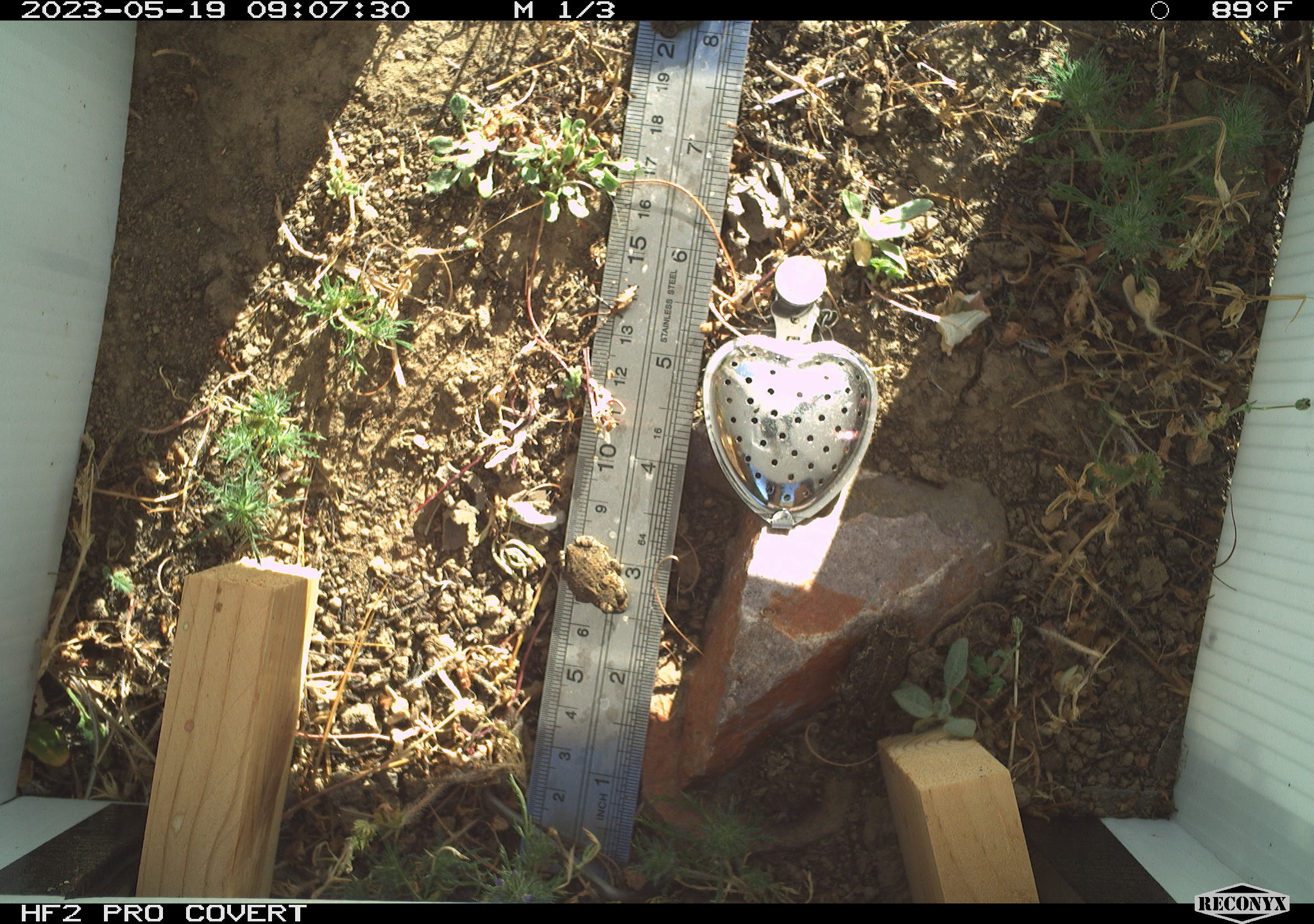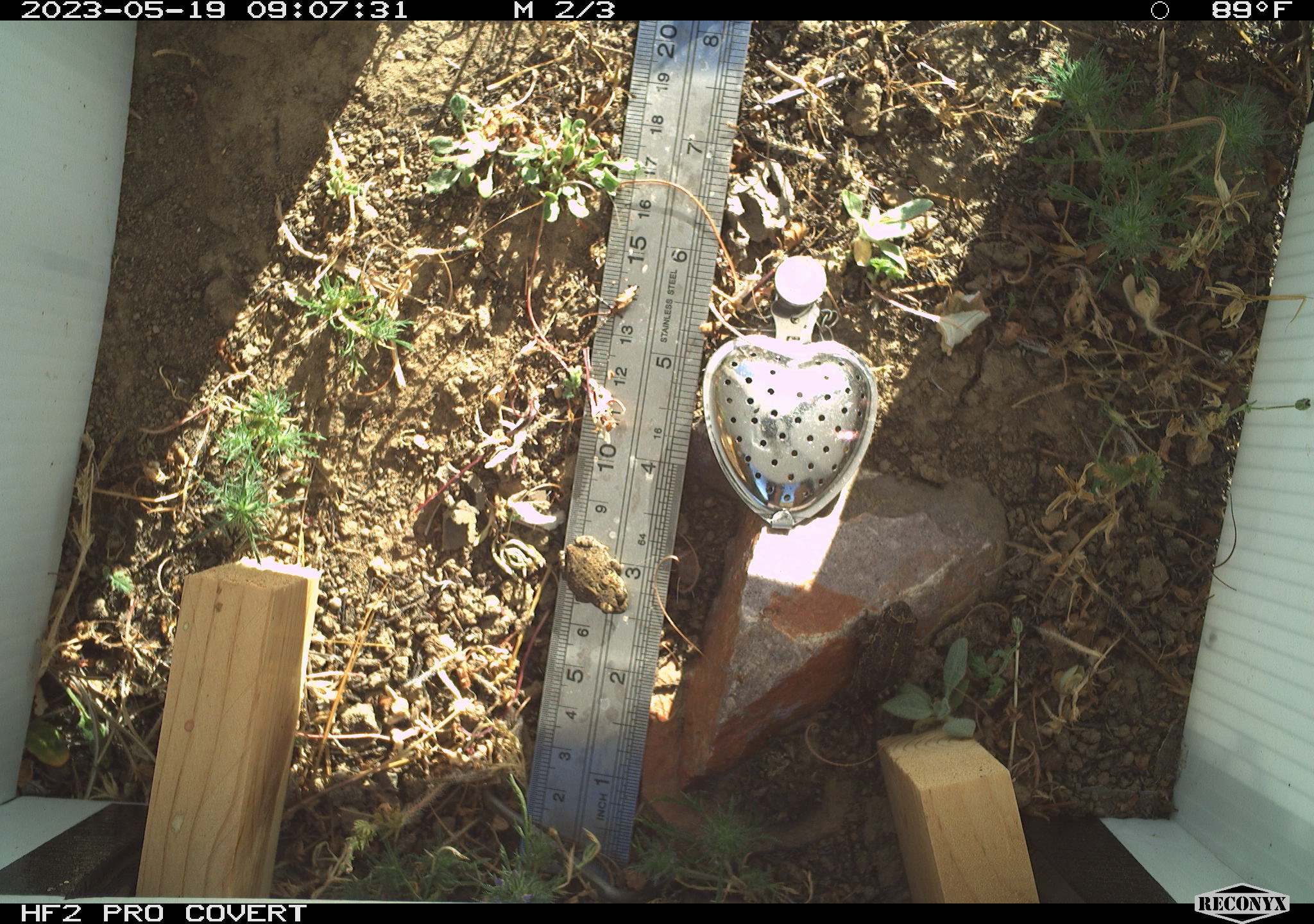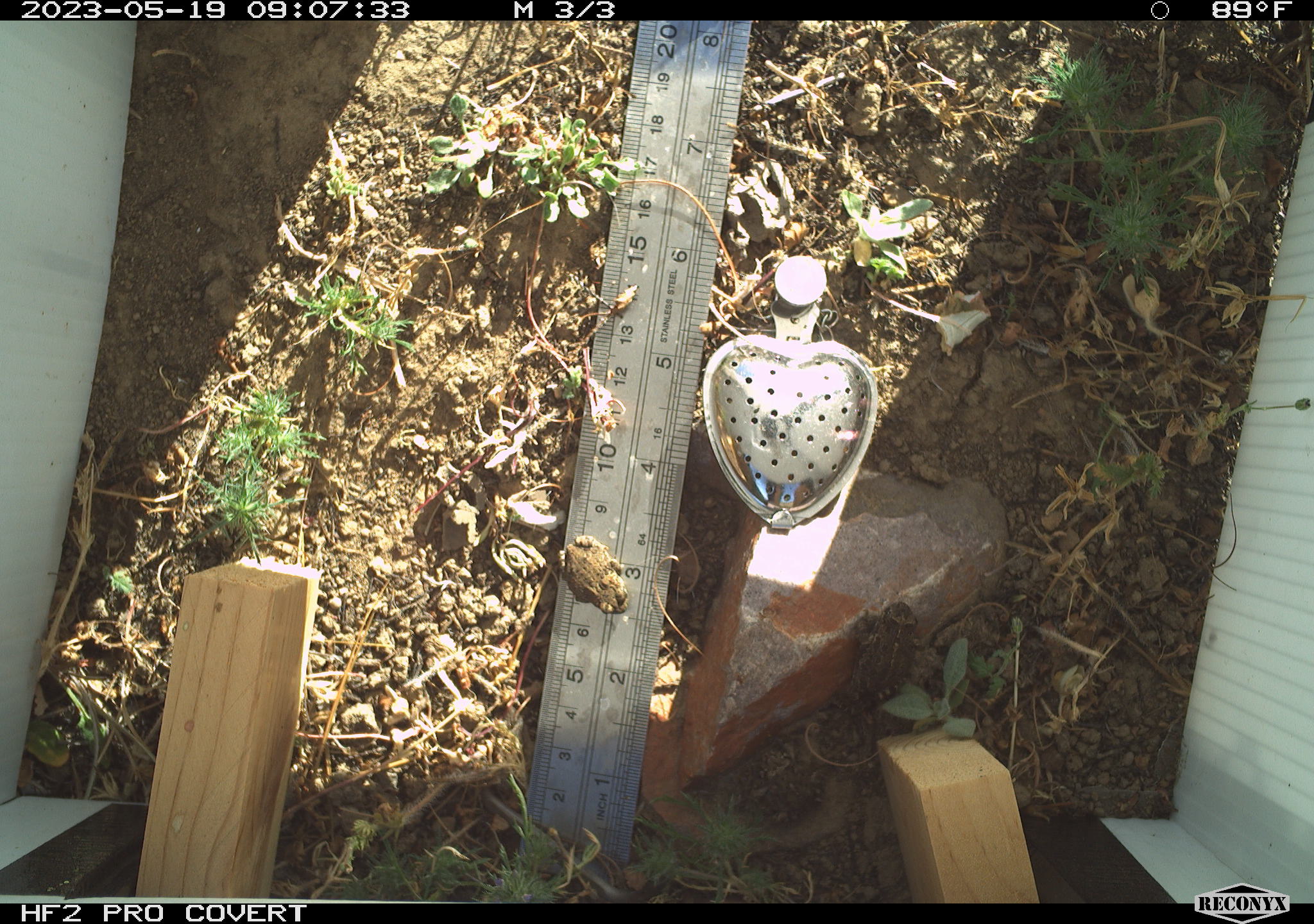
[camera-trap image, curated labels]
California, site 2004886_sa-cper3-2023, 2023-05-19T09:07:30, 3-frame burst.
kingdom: Animalia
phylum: Chordata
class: Amphibia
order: Anura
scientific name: Anura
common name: frogs